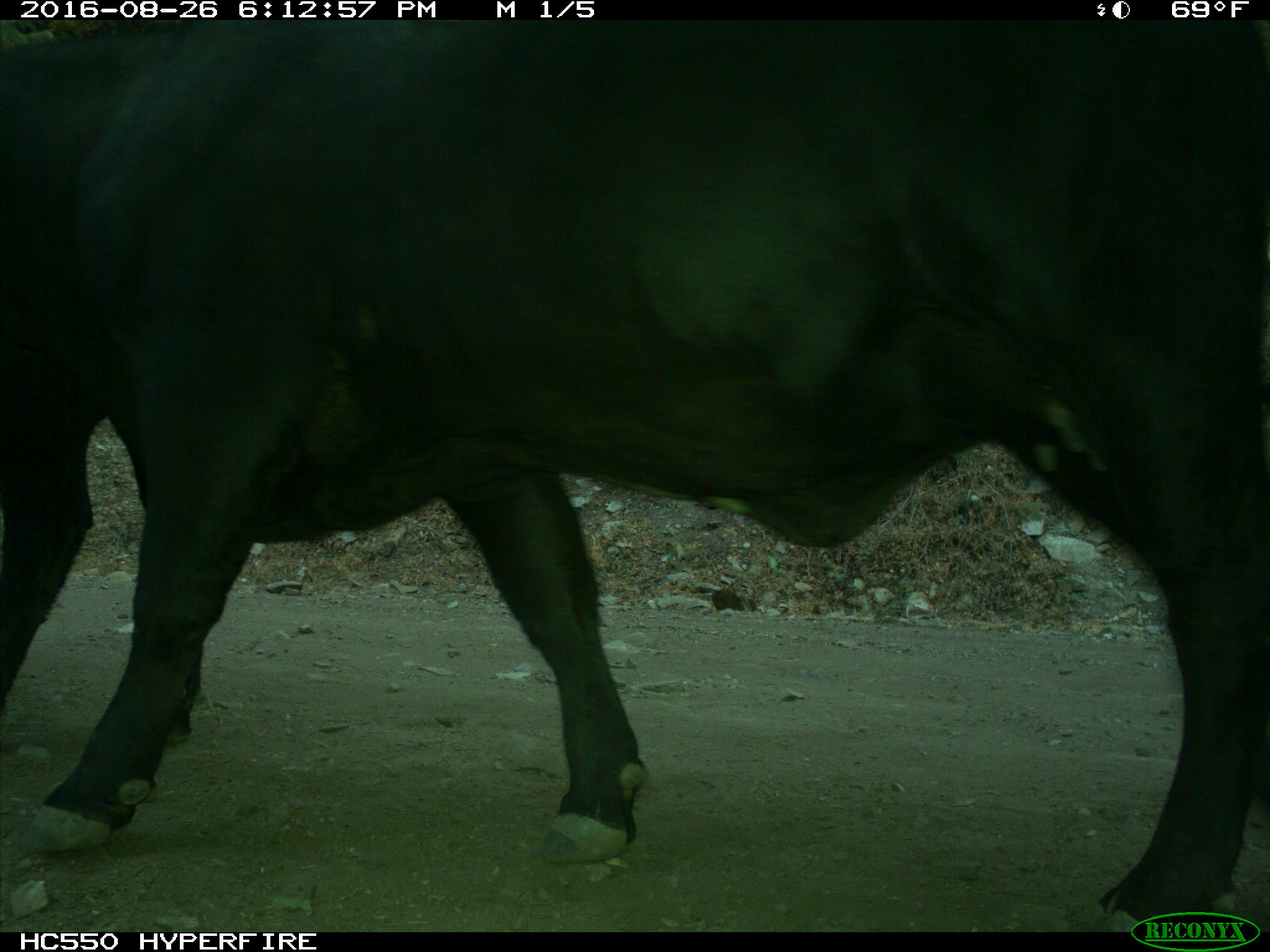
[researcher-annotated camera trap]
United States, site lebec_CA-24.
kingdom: Animalia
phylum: Chordata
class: Mammalia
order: Artiodactyla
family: Bovidae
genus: Bos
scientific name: Bos taurus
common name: domestic cow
Bos taurus (domestic cow).